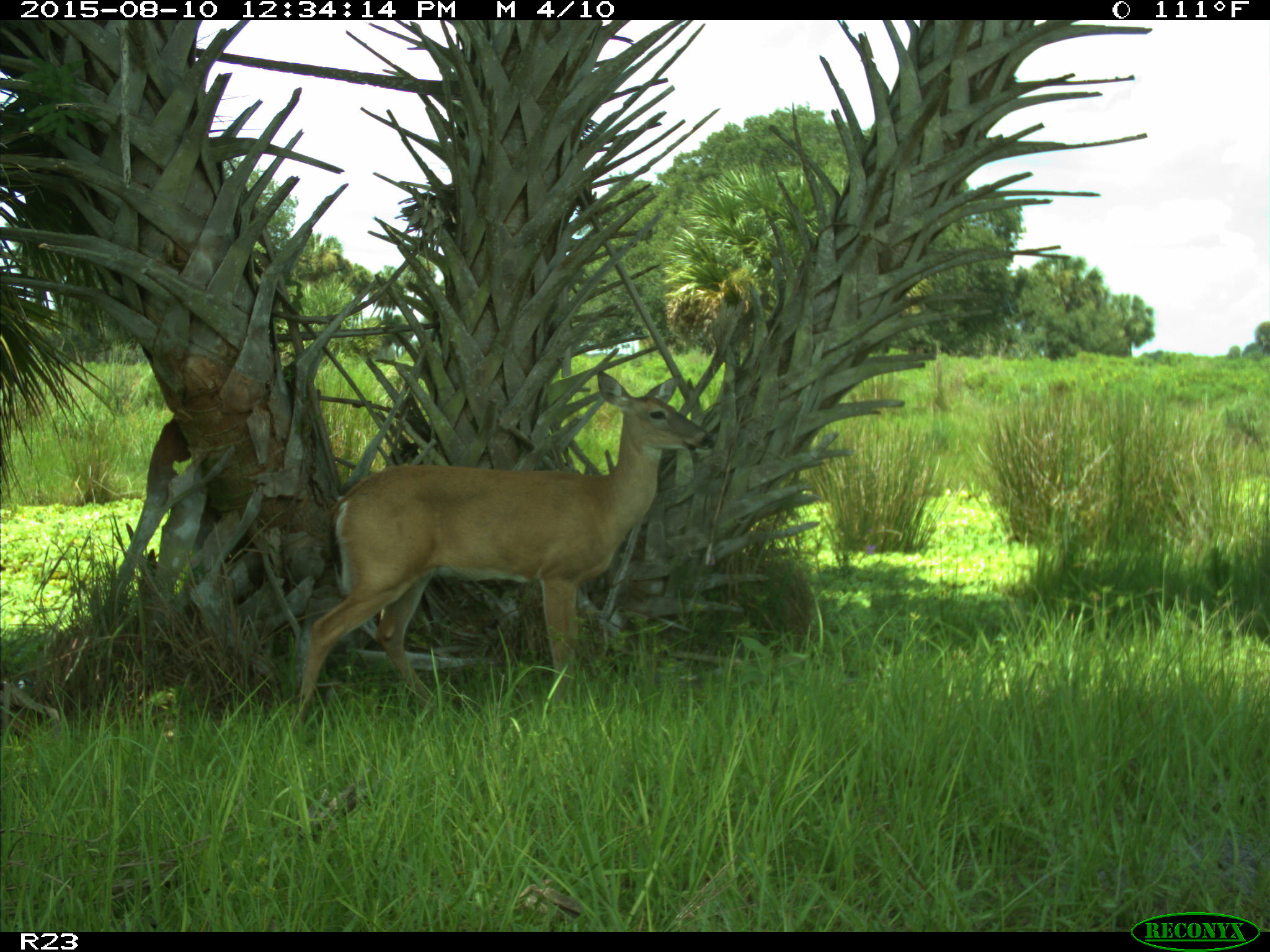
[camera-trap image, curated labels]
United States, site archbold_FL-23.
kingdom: Animalia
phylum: Chordata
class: Mammalia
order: Artiodactyla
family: Cervidae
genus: Odocoileus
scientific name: Odocoileus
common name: deer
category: unidentified deer